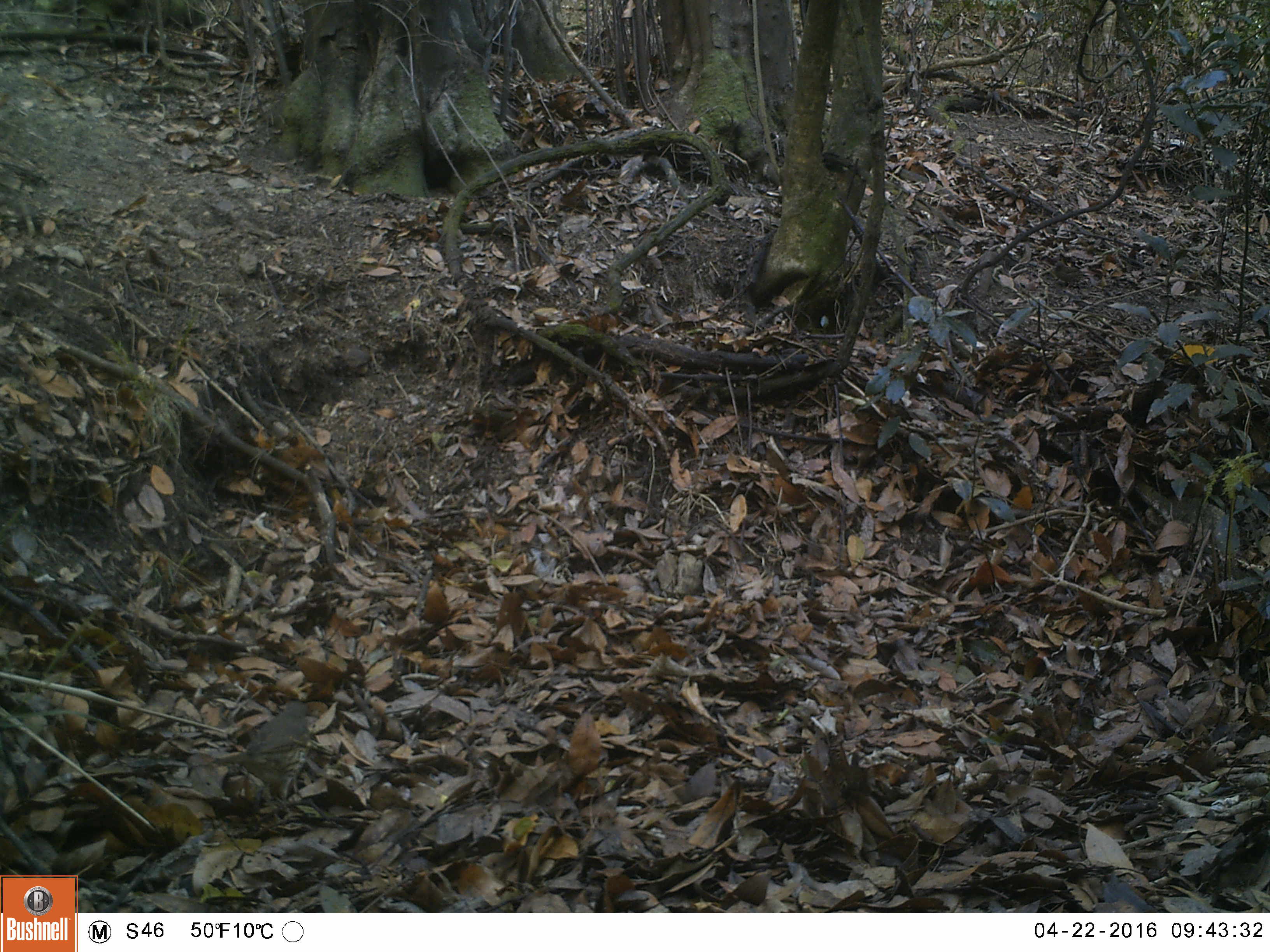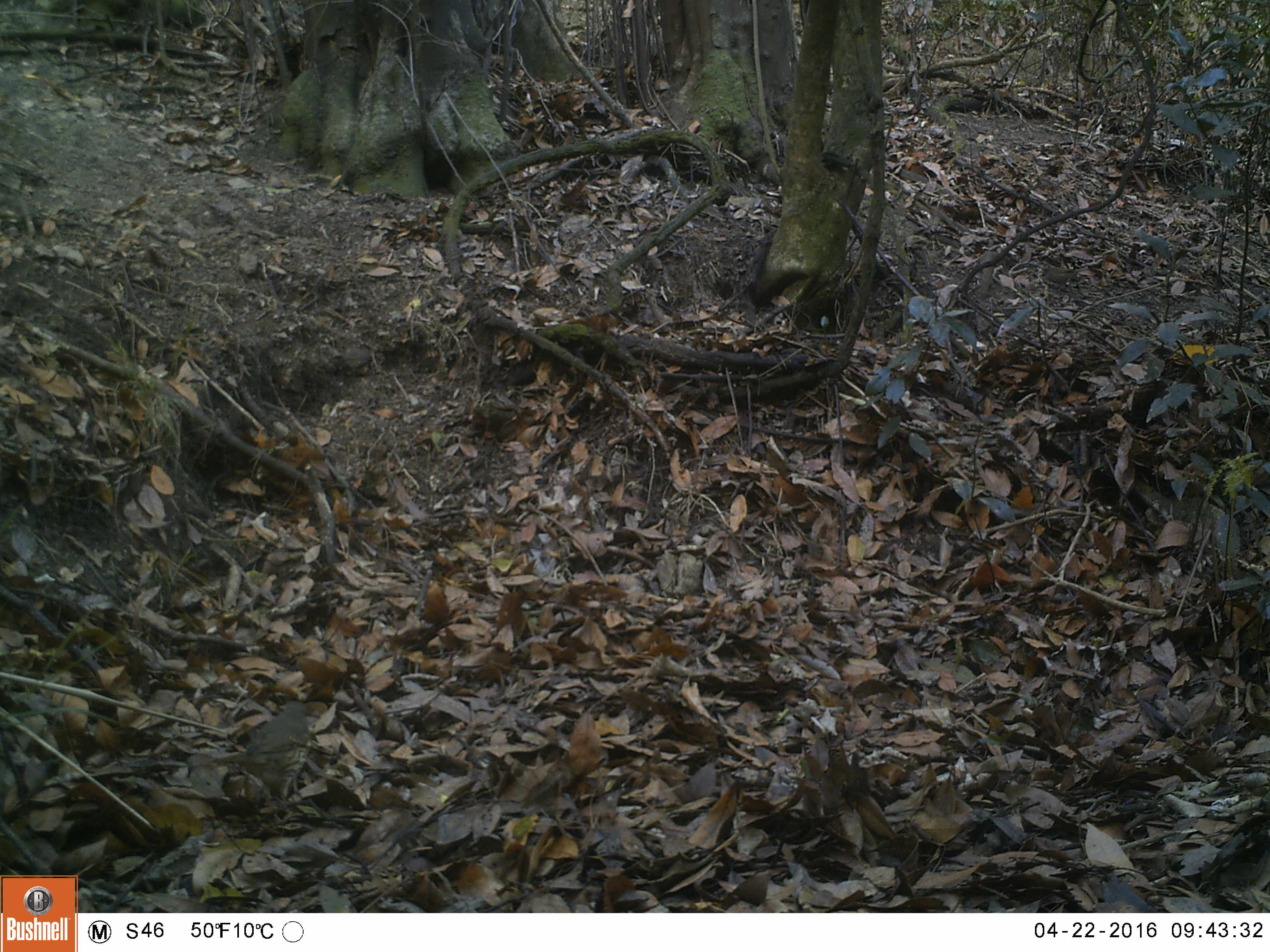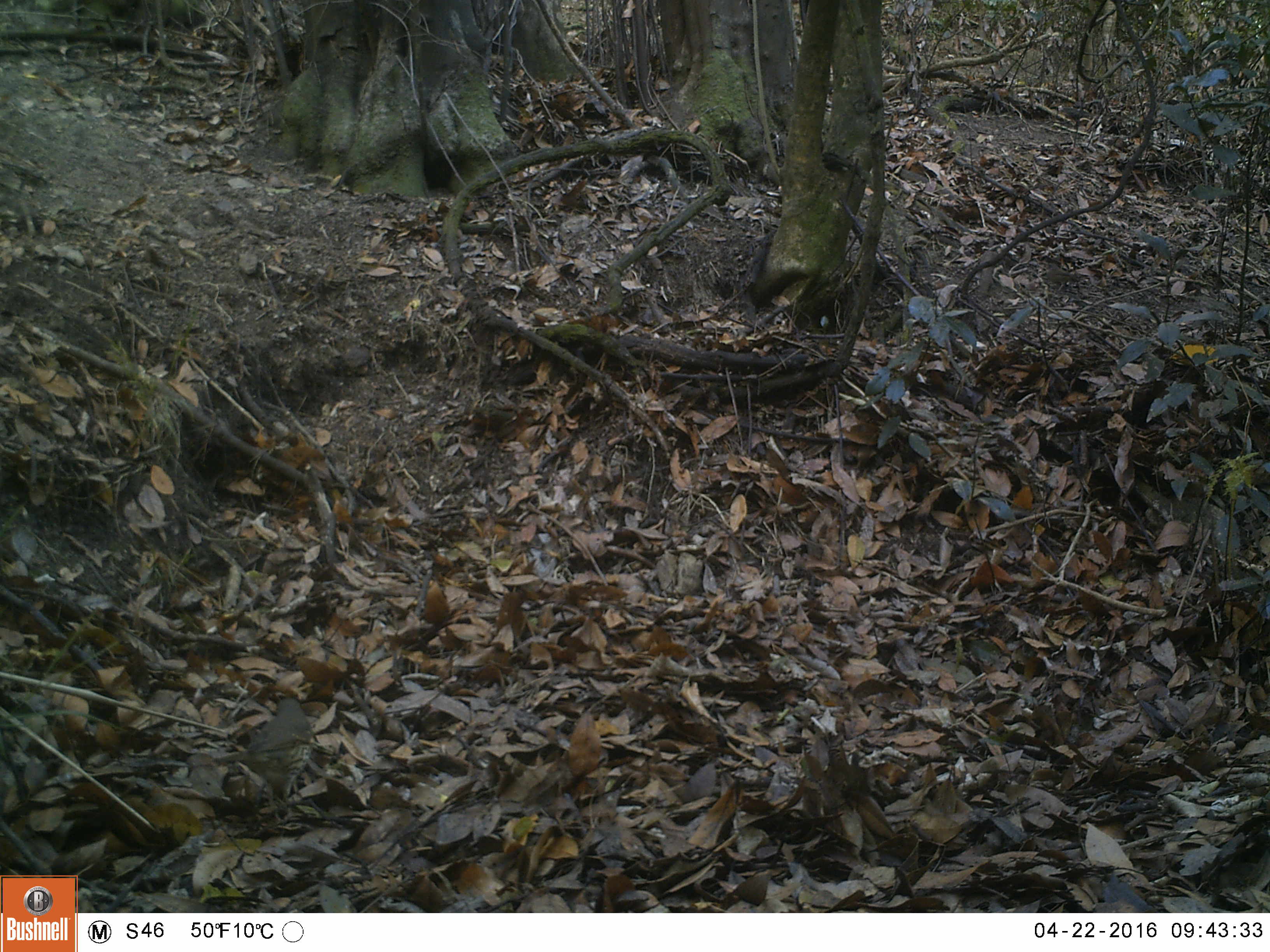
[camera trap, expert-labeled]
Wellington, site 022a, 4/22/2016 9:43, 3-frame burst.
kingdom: Animalia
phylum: Chordata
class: Aves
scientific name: Aves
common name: bird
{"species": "bird (Aves)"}